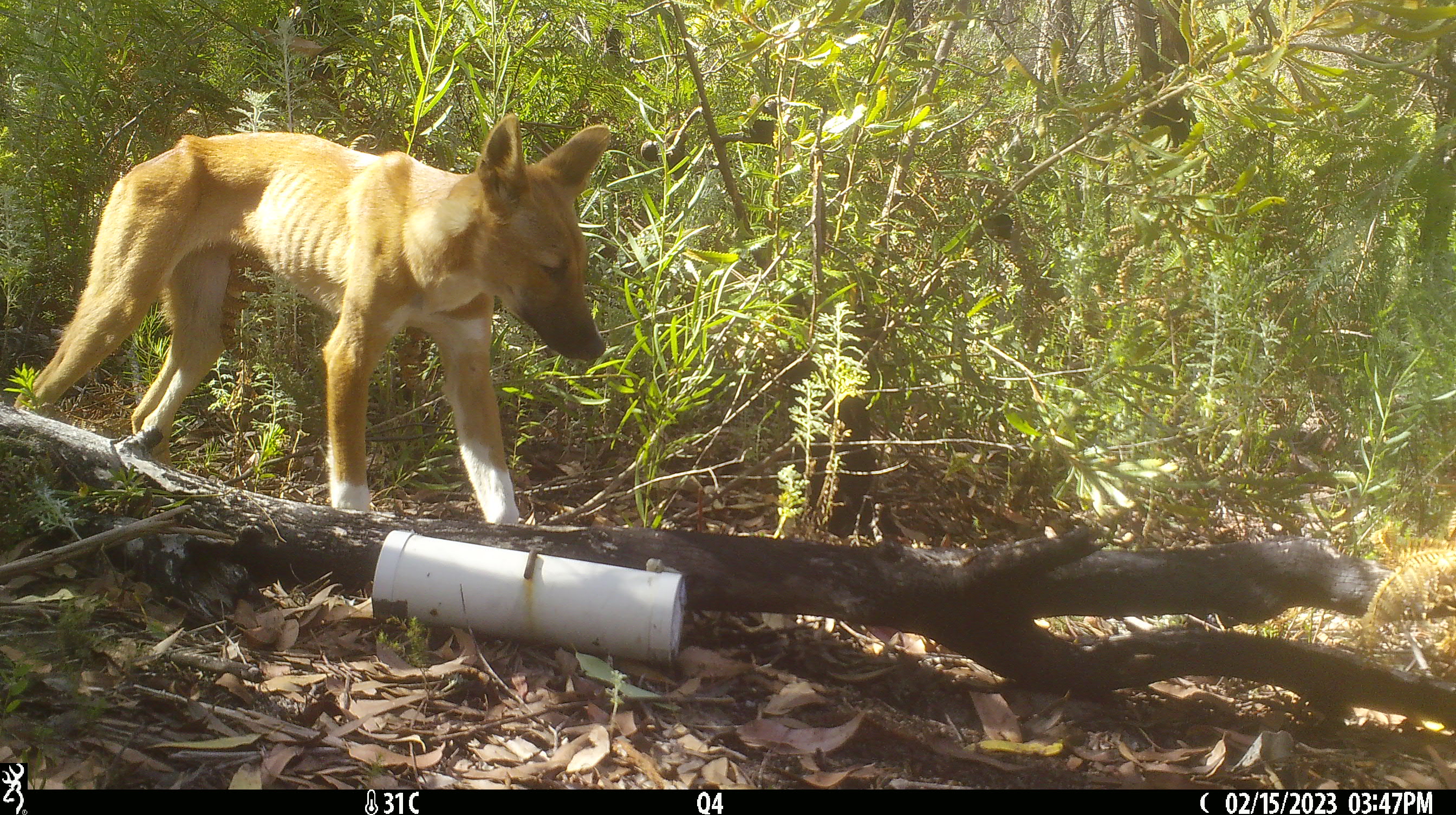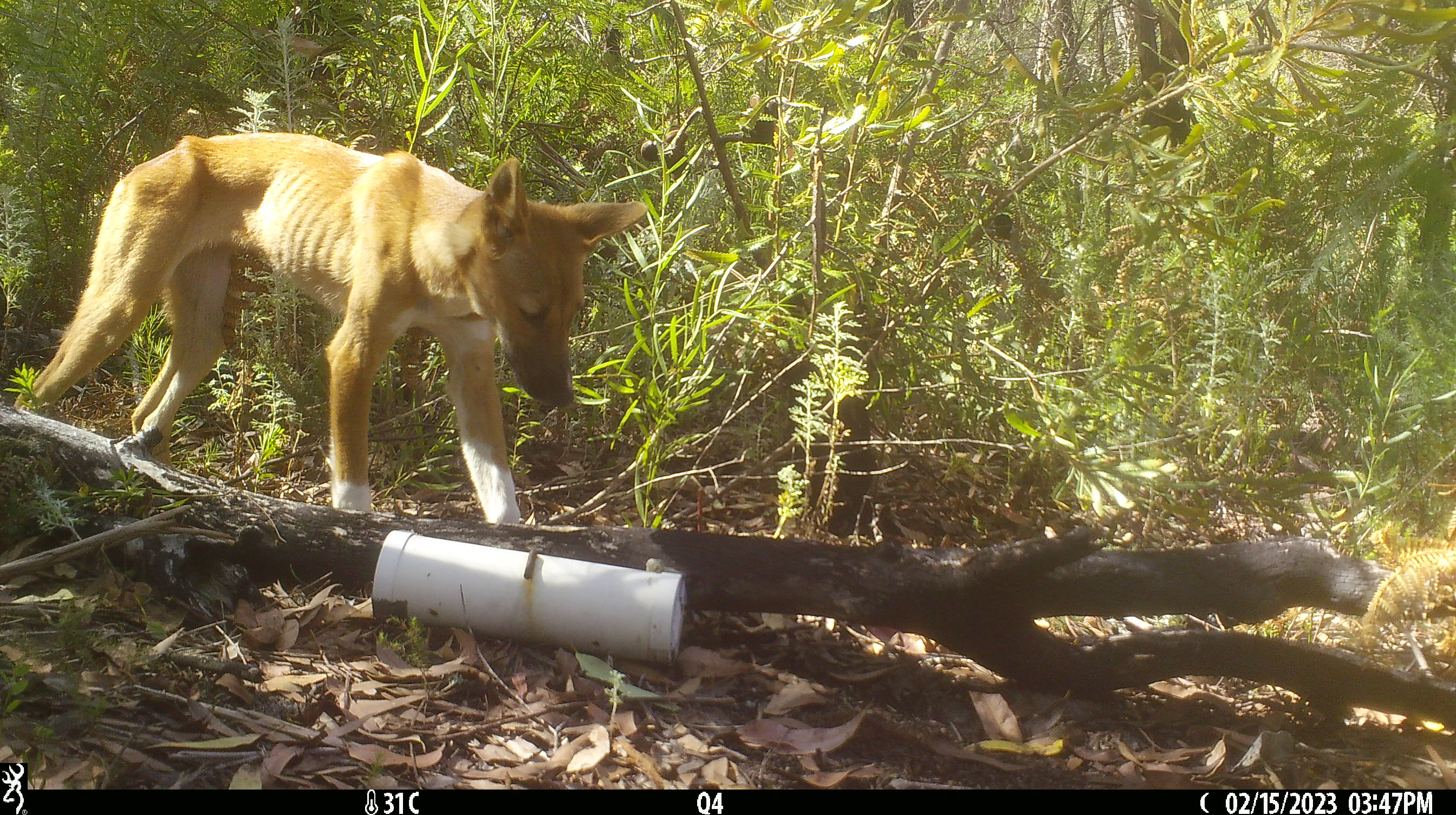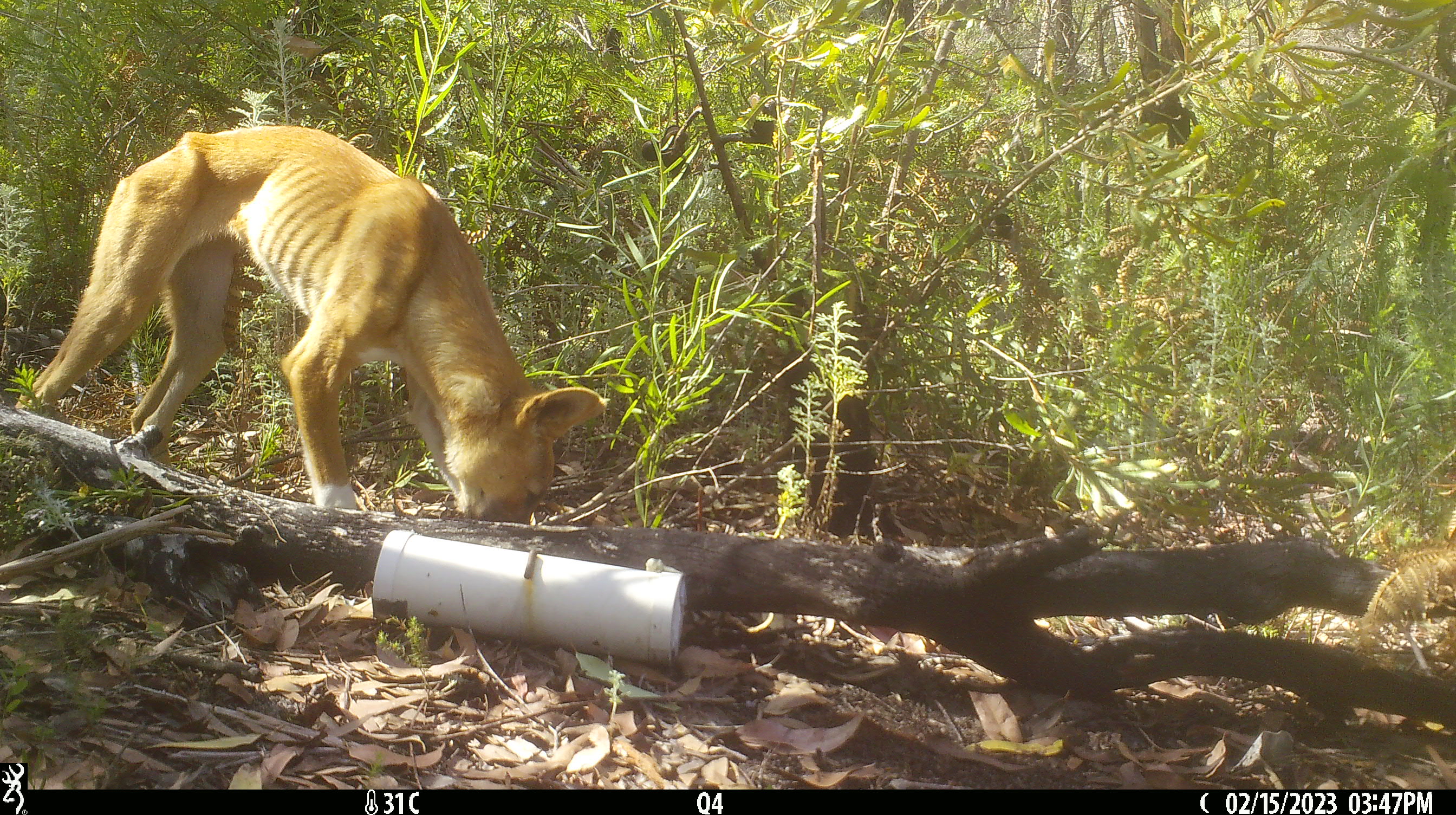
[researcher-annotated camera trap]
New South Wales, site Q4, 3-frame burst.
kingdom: Animalia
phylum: Chordata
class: Mammalia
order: Carnivora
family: Canidae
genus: Canis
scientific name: Canis familiaris dingo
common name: dingo